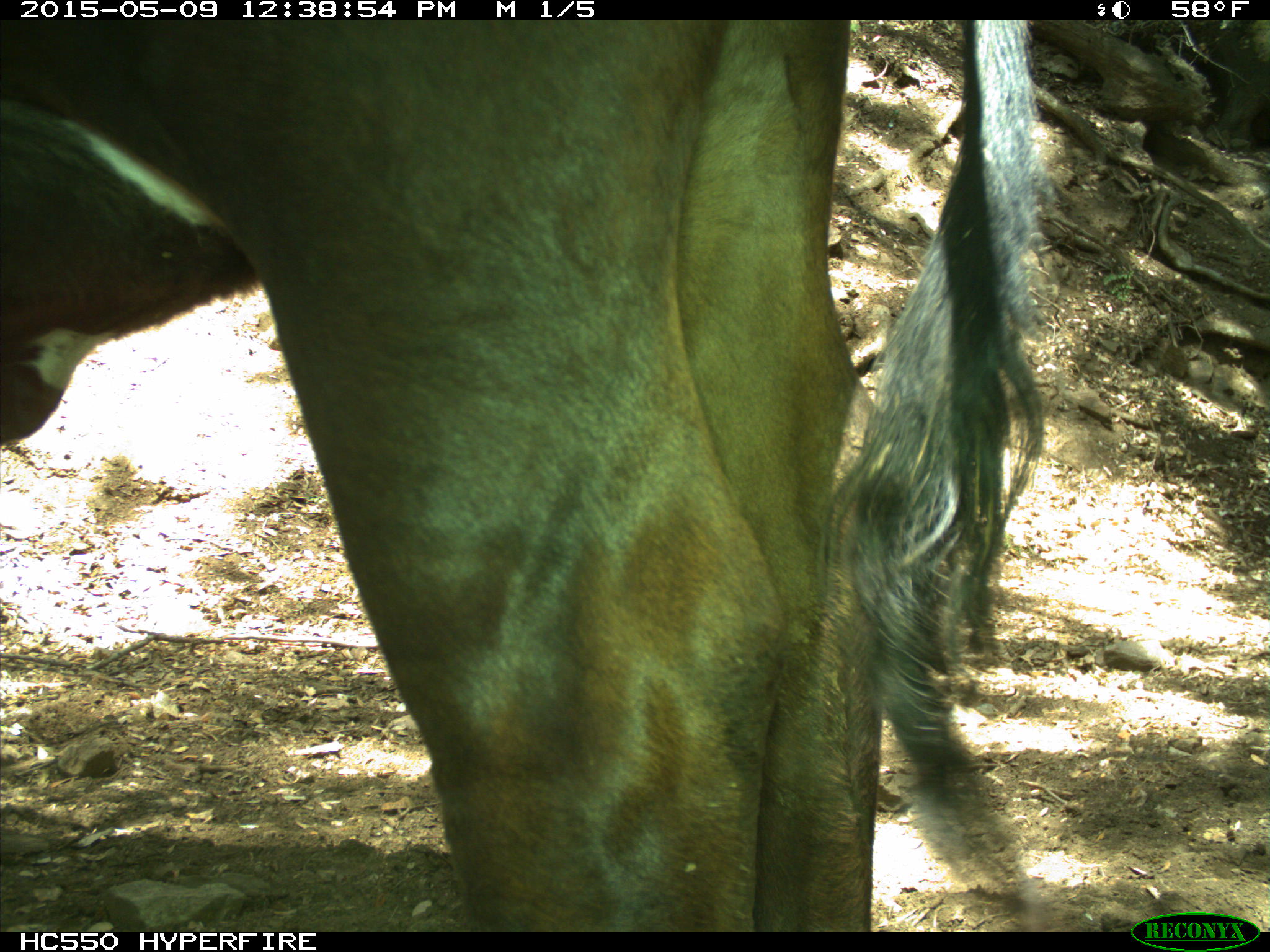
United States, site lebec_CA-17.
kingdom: Animalia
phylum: Chordata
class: Mammalia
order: Artiodactyla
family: Bovidae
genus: Bos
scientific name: Bos taurus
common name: domestic cow